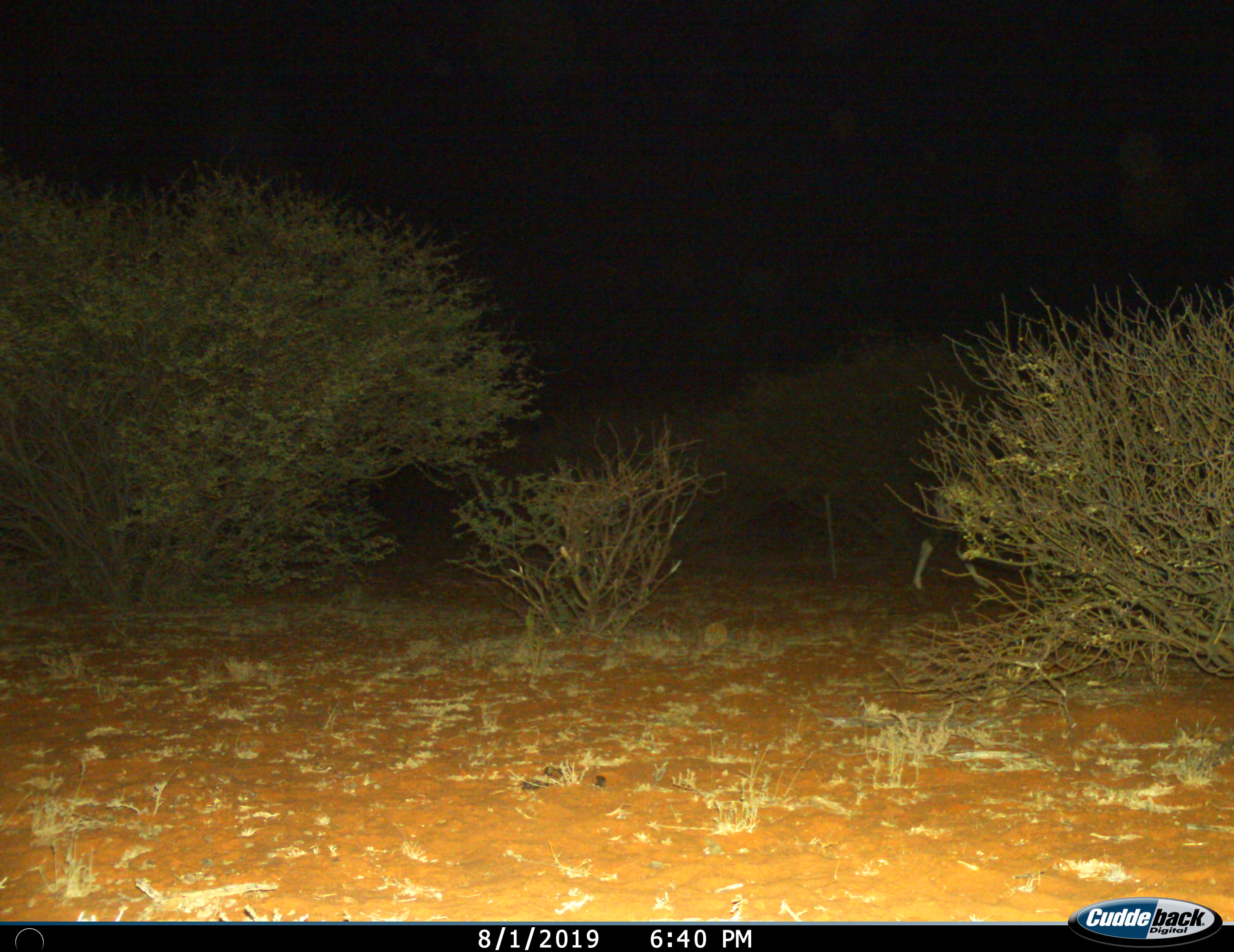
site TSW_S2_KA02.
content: unidentified animal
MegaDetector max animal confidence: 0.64